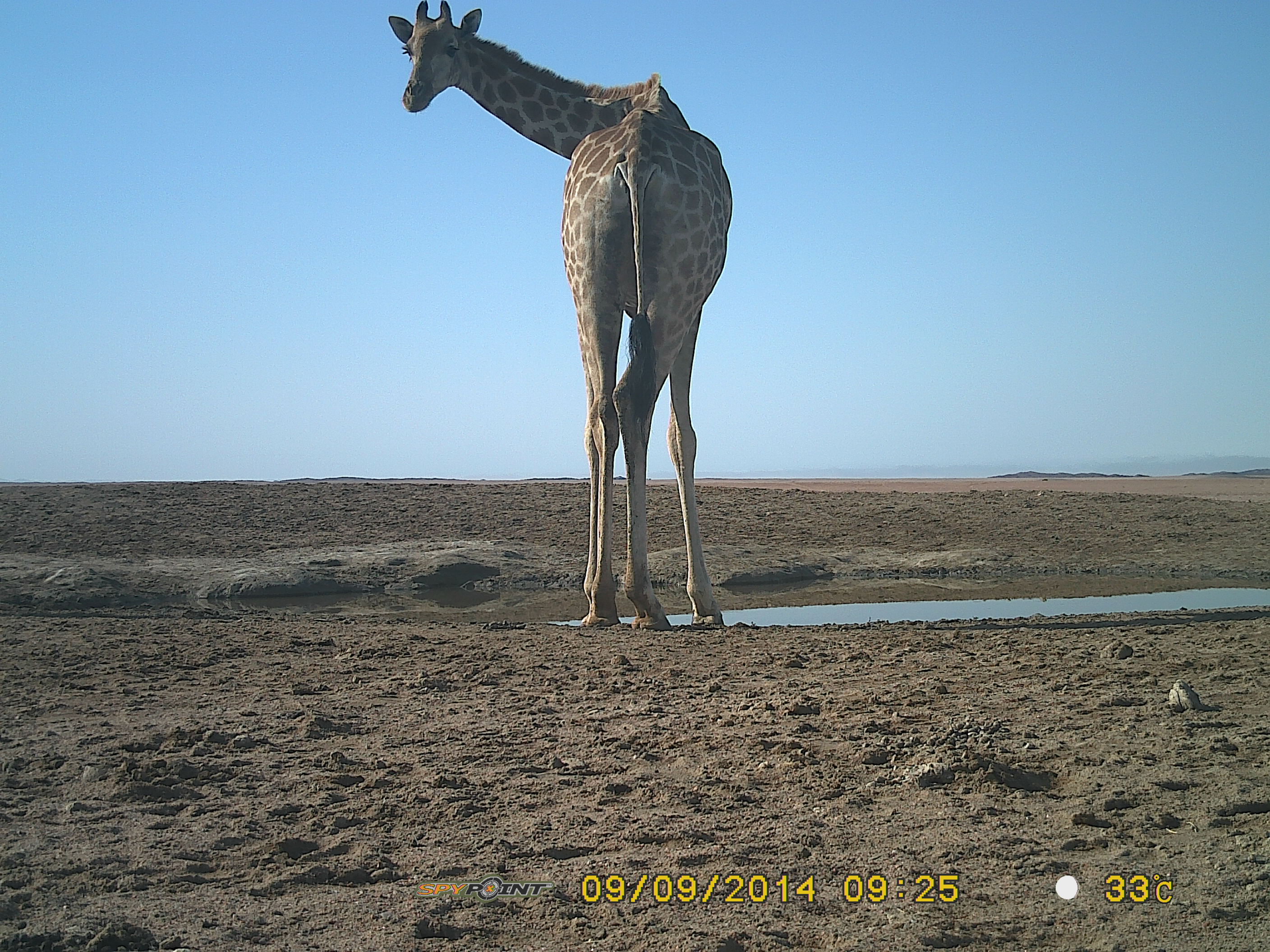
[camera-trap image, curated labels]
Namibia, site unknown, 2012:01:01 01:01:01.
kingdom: Animalia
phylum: Chordata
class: Mammalia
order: Artiodactyla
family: Giraffidae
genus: Giraffa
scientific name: Giraffa camelopardalis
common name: giraffe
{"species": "Giraffa camelopardalis (giraffe)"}